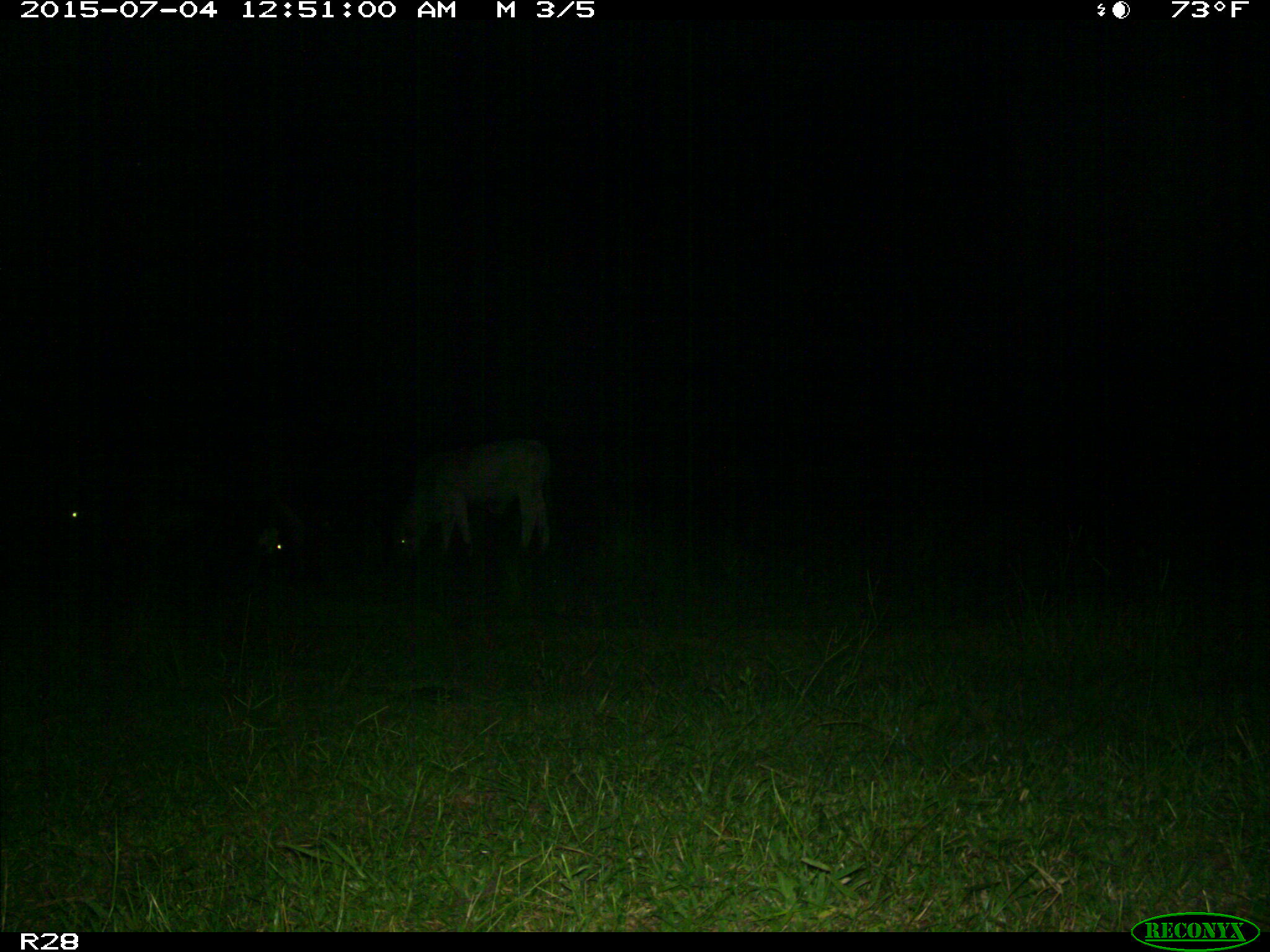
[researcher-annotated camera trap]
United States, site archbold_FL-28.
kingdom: Animalia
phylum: Chordata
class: Mammalia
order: Artiodactyla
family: Bovidae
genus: Bos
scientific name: Bos taurus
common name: domestic cow